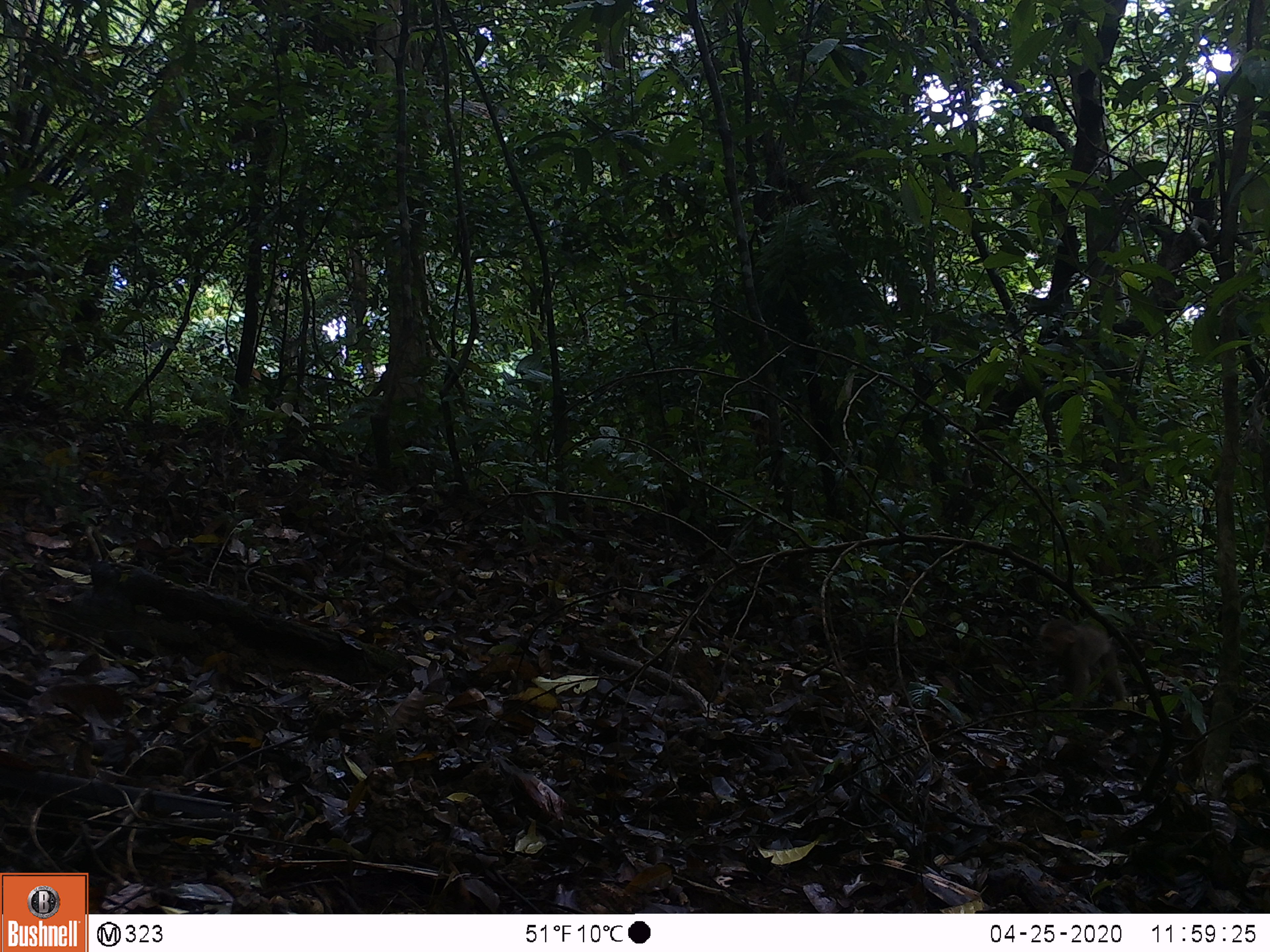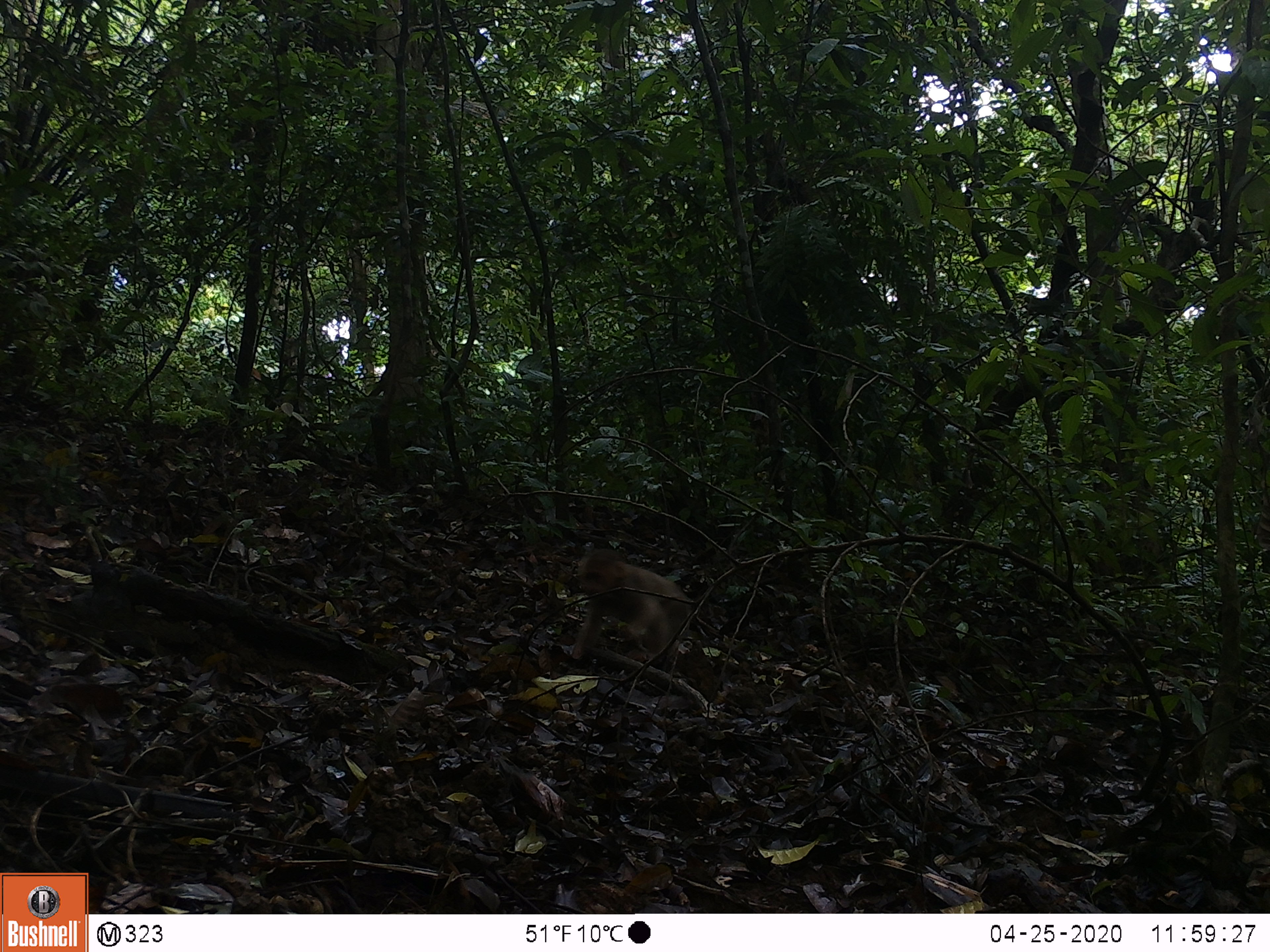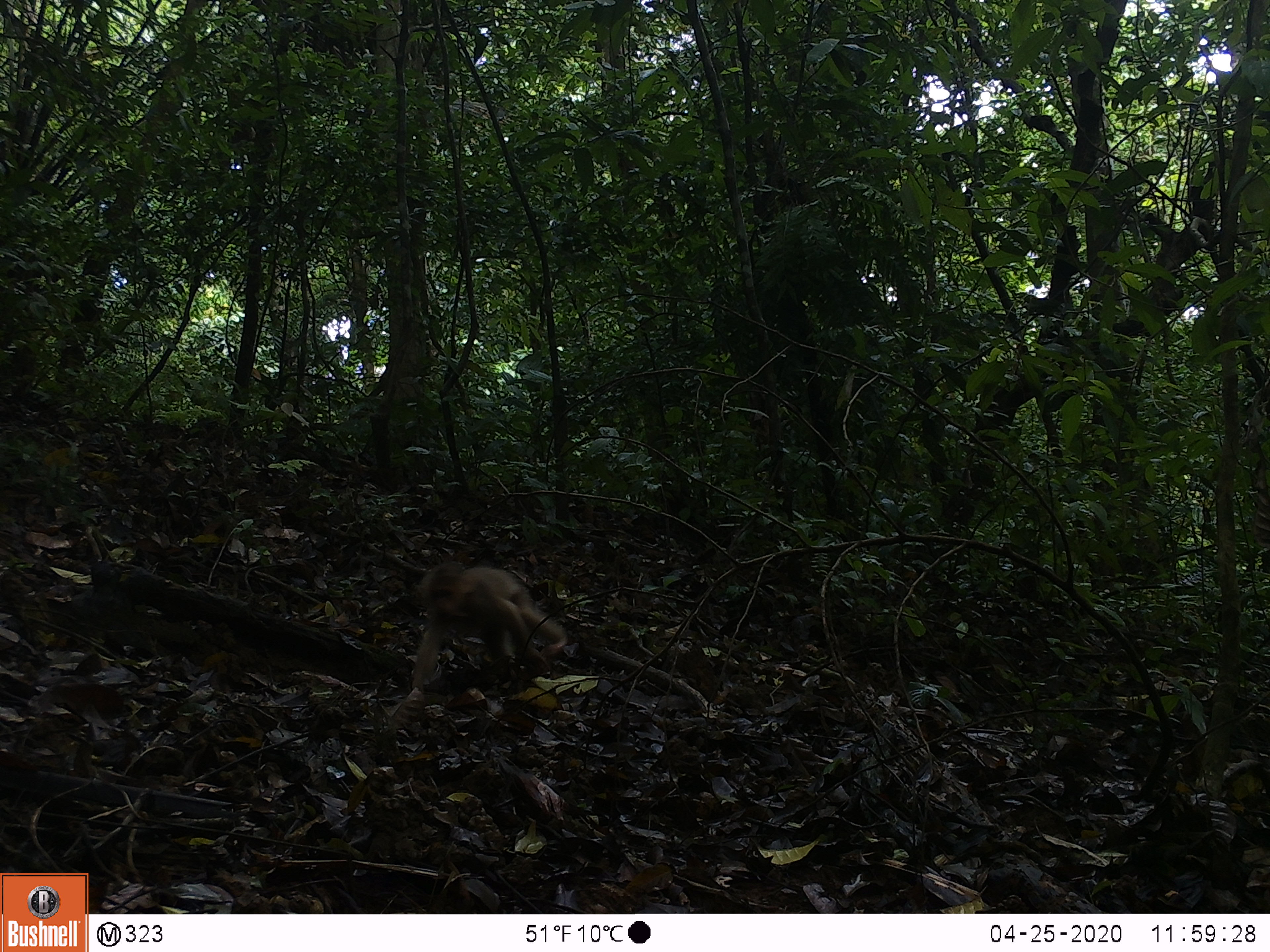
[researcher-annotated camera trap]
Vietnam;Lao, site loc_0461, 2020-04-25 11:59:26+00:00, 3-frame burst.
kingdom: Animalia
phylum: Chordata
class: Mammalia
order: Primates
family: Cercopithecidae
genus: Macaca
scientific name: Macaca arctoides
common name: stump-tailed macaque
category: stump tailed macaque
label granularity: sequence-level